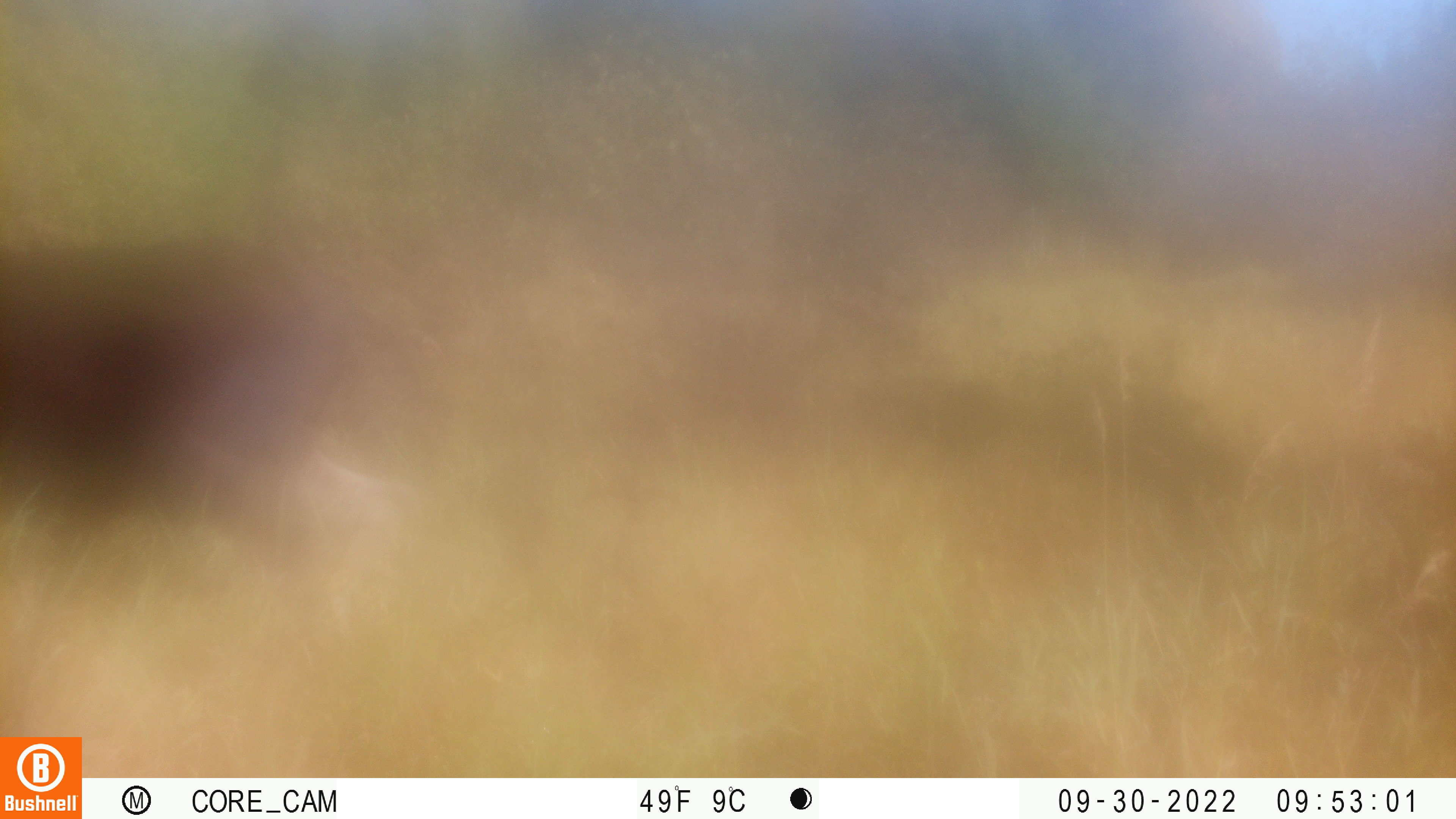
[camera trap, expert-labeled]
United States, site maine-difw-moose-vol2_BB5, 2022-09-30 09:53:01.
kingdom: Animalia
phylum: Chordata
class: Mammalia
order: Artiodactyla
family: Cervidae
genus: Alces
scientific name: Alces alces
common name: moose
Moose (Alces alces).